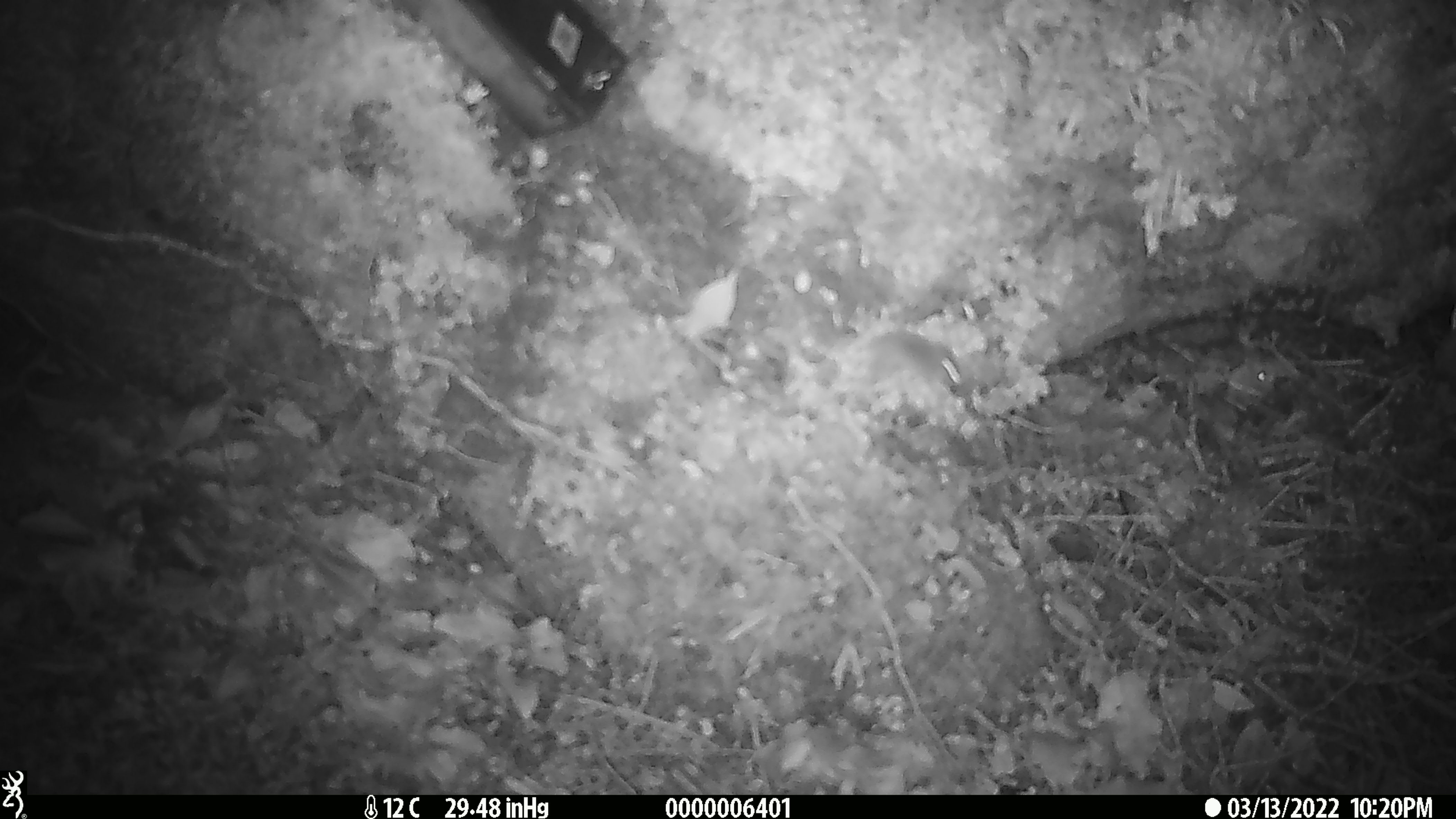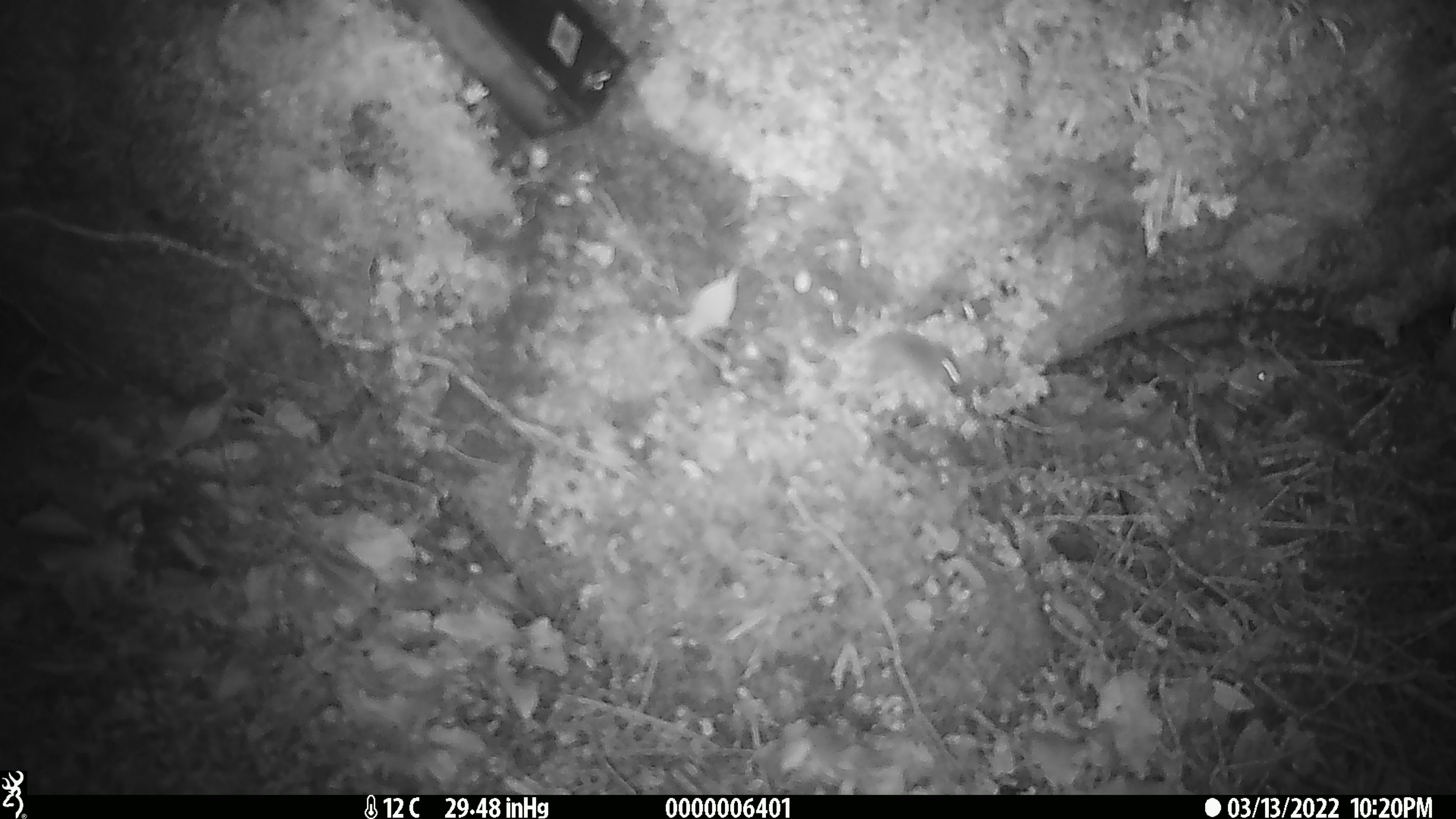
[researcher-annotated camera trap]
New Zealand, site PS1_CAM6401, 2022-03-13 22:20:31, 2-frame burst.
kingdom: Animalia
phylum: Chordata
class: Mammalia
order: Rodentia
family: Muridae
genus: Mus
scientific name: Mus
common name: mouse